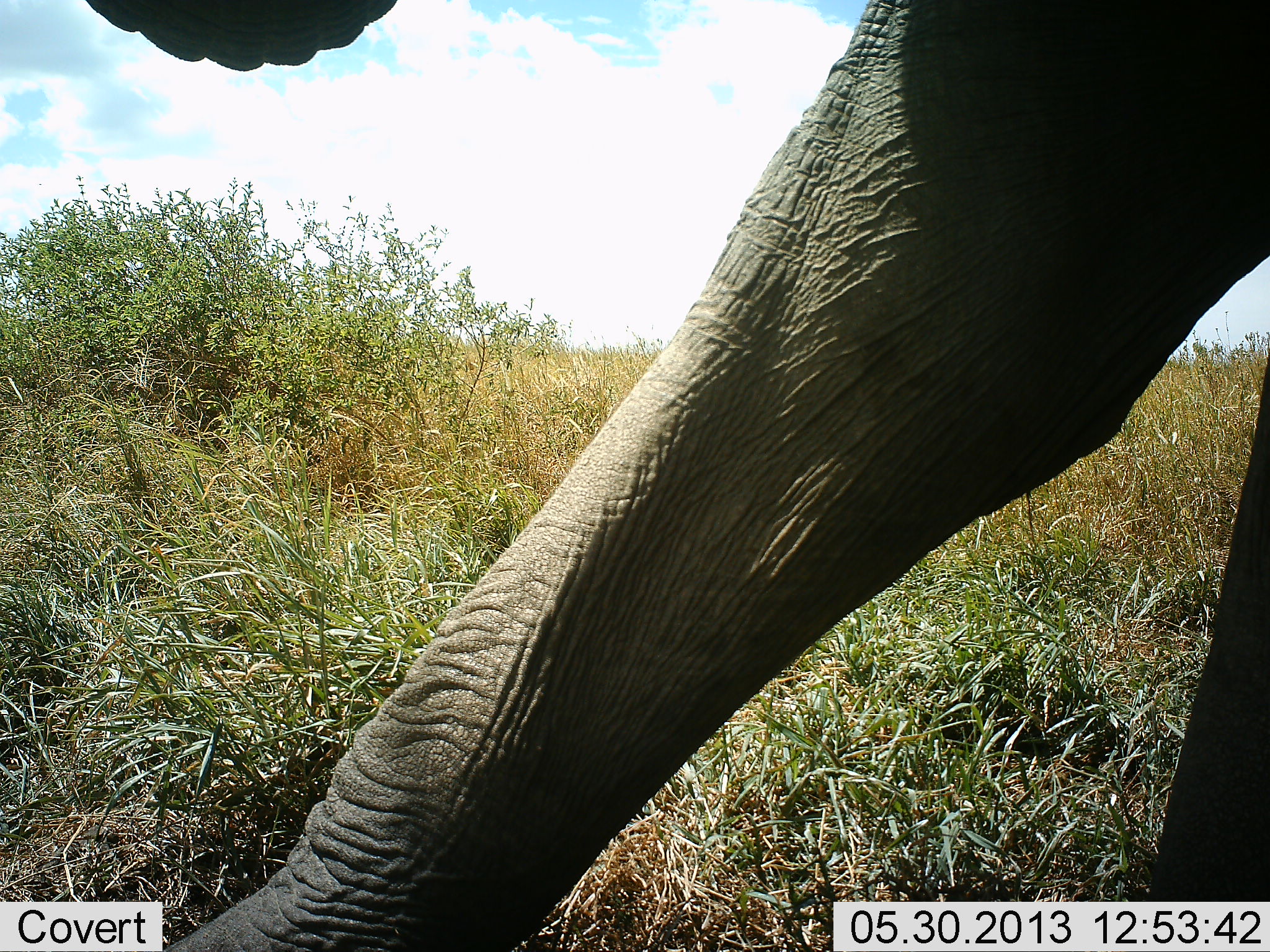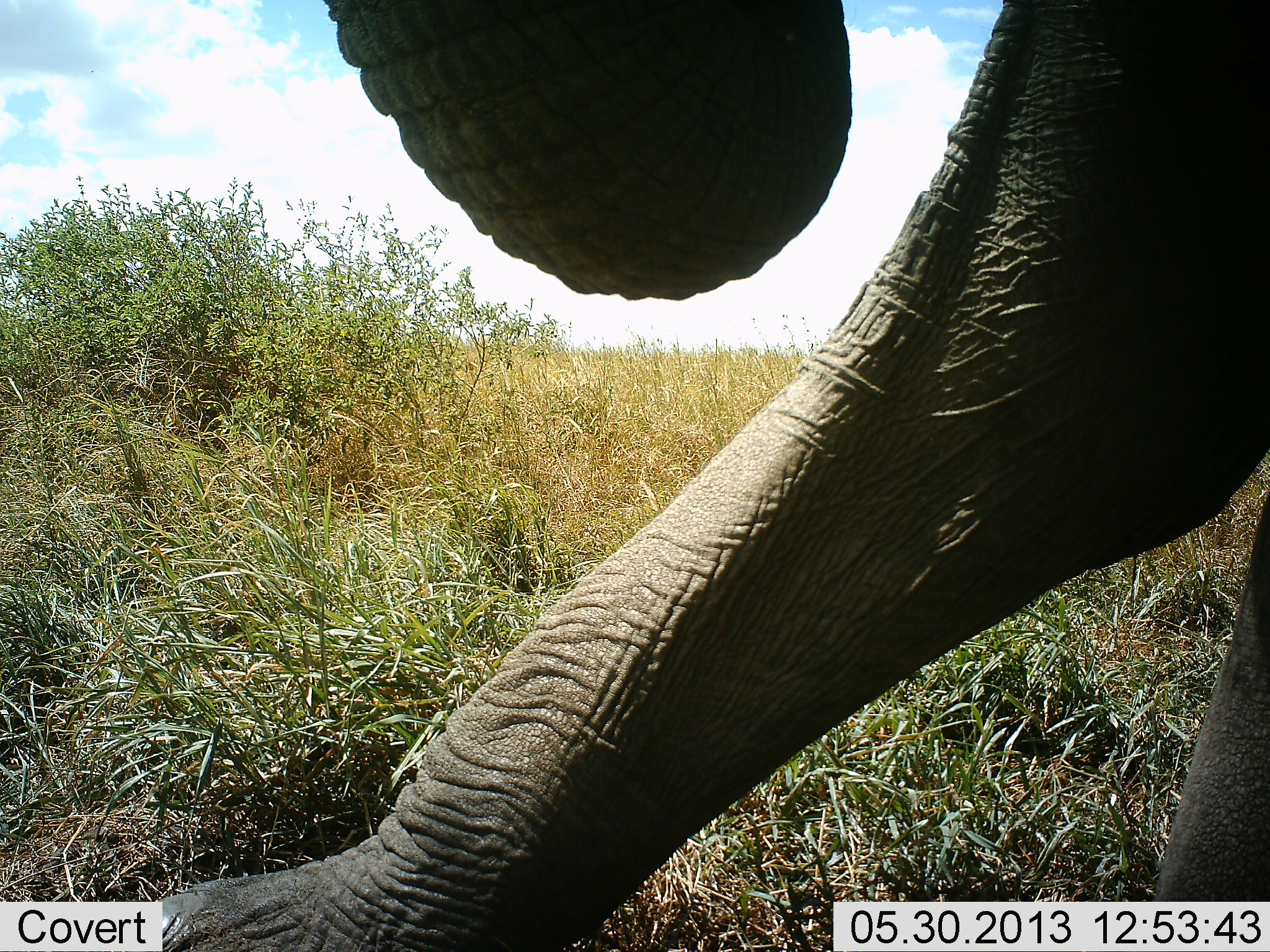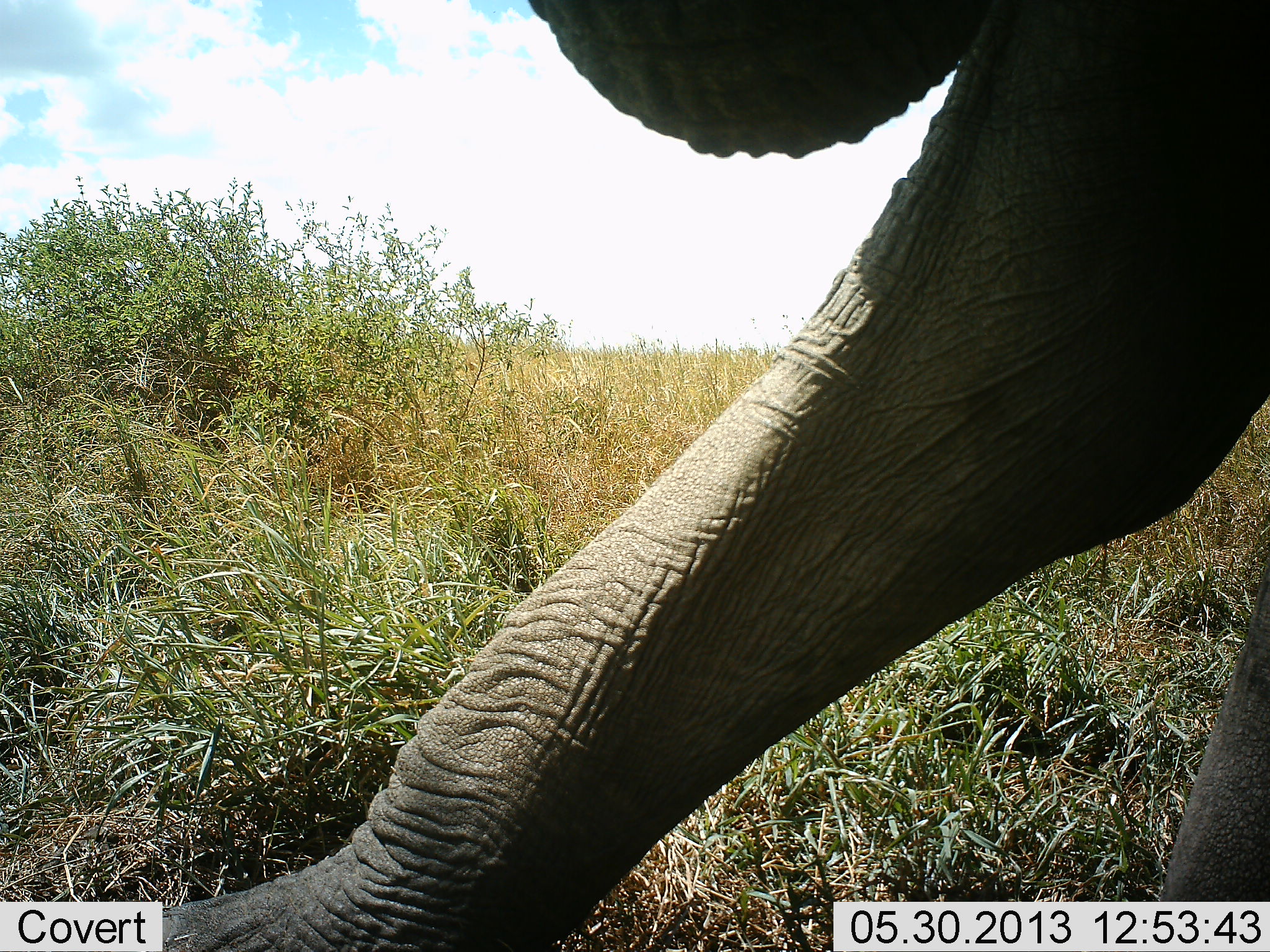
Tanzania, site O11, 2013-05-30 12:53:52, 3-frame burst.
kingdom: Animalia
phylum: Chordata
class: Mammalia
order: Proboscidea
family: Elephantidae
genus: Loxodonta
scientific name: Loxodonta africana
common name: african bush elephant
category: elephant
Elephant (african bush elephant) (Loxodonta africana), count 1. Behavior (volunteer vote fractions): standing 53%, resting 3%, moving 38%, interacting 0%. Young present (vote fraction): 0%. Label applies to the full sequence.